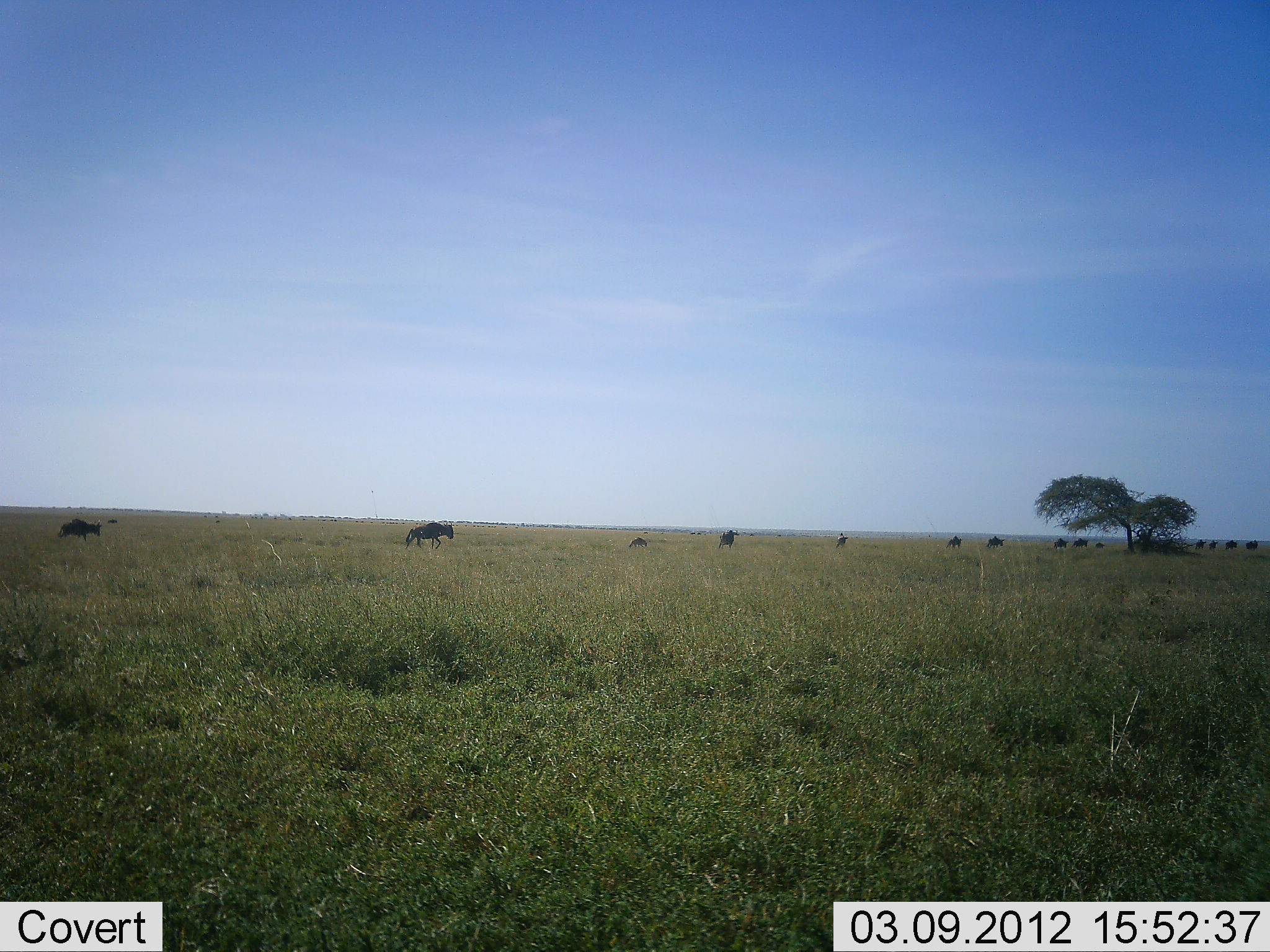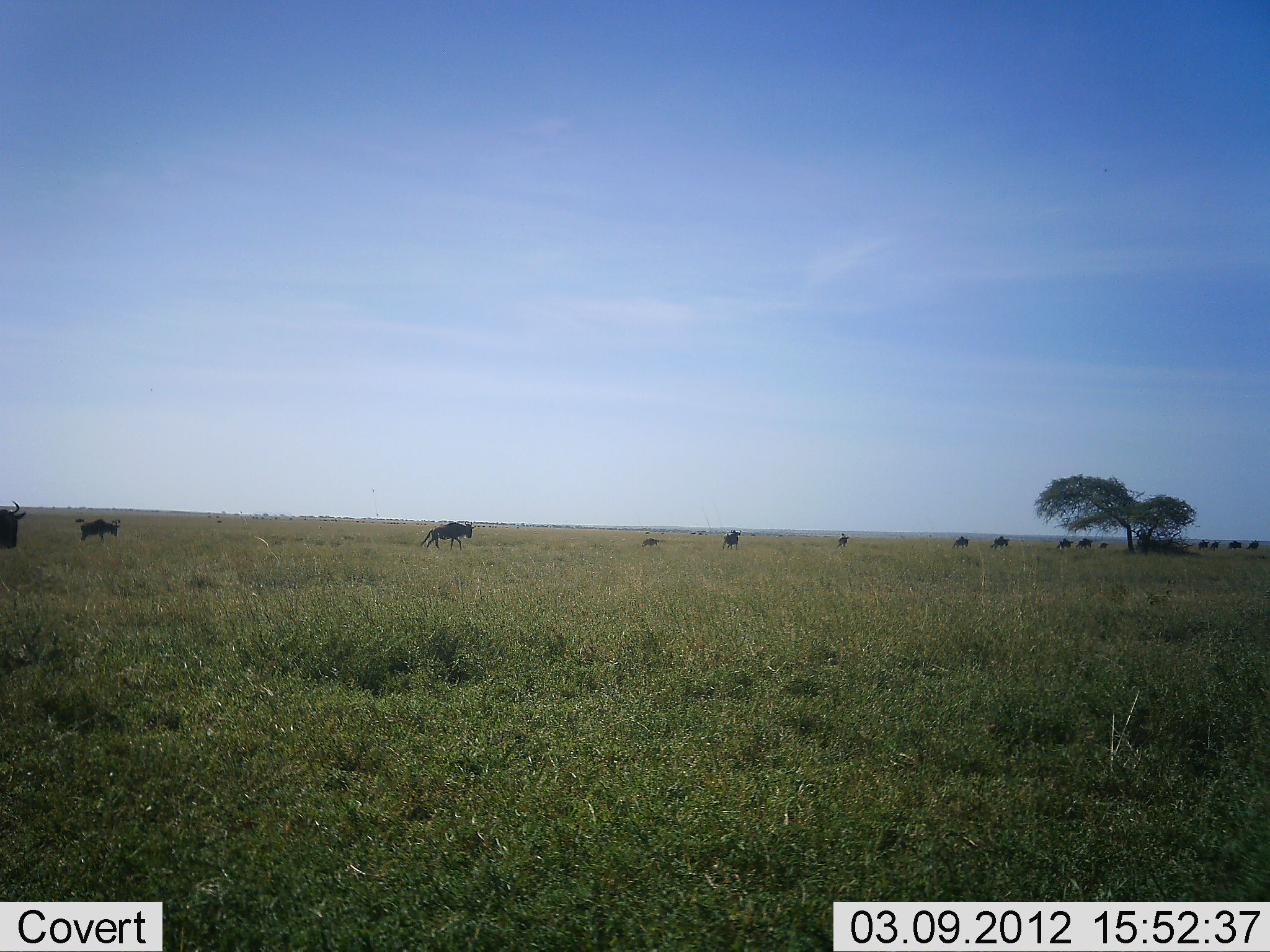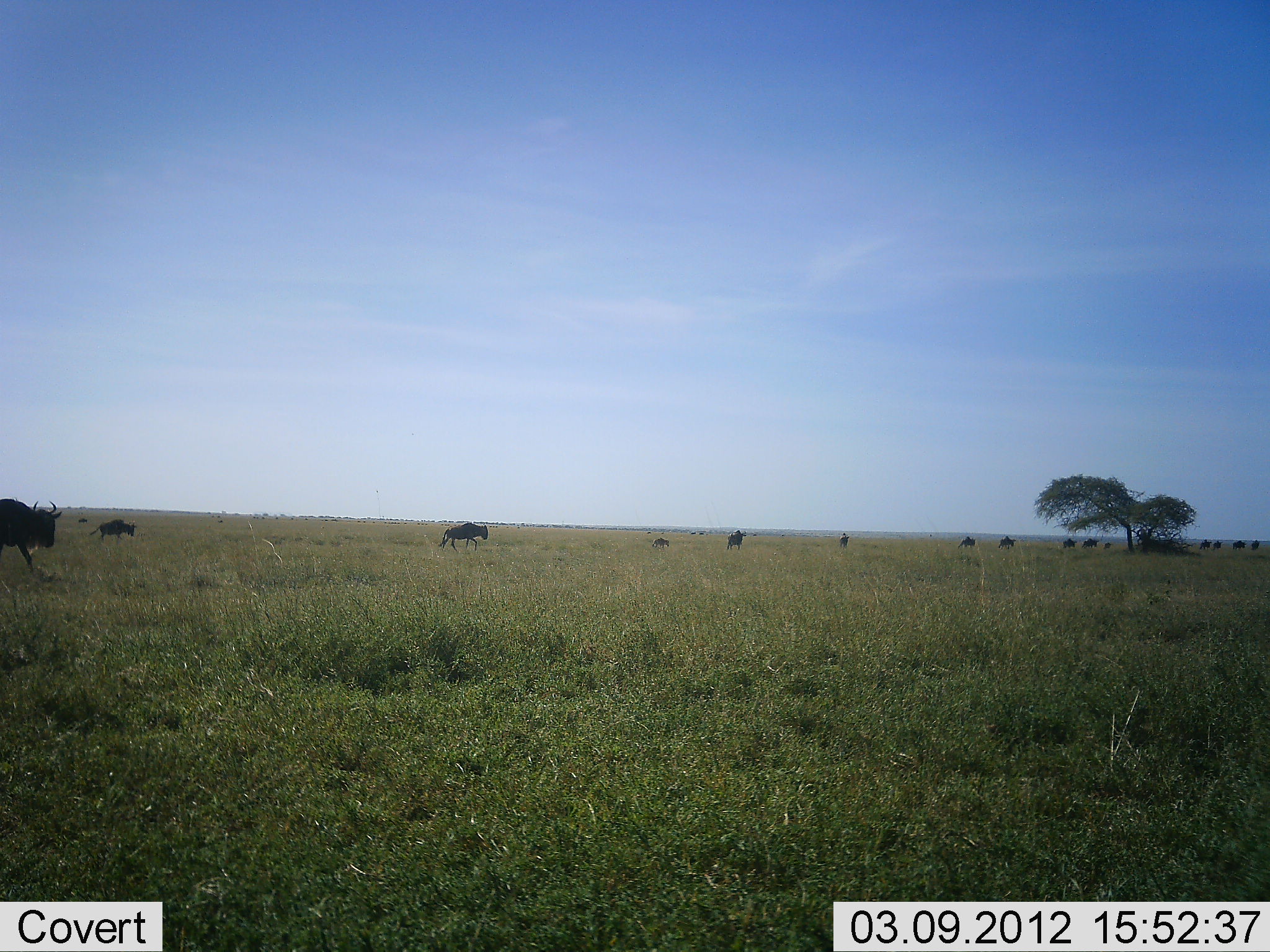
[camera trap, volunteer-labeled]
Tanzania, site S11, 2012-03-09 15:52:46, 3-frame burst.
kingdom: Animalia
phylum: Chordata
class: Mammalia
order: Artiodactyla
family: Bovidae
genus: Connochaetes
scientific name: Connochaetes taurinus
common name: blue wildebeest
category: wildebeest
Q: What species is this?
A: Wildebeest (blue wildebeest) (Connochaetes taurinus).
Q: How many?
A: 11-50.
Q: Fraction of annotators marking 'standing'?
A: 4%.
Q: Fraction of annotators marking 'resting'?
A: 0%.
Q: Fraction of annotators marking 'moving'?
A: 100%.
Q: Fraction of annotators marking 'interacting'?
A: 0%.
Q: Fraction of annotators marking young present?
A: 37%.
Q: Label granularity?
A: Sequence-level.